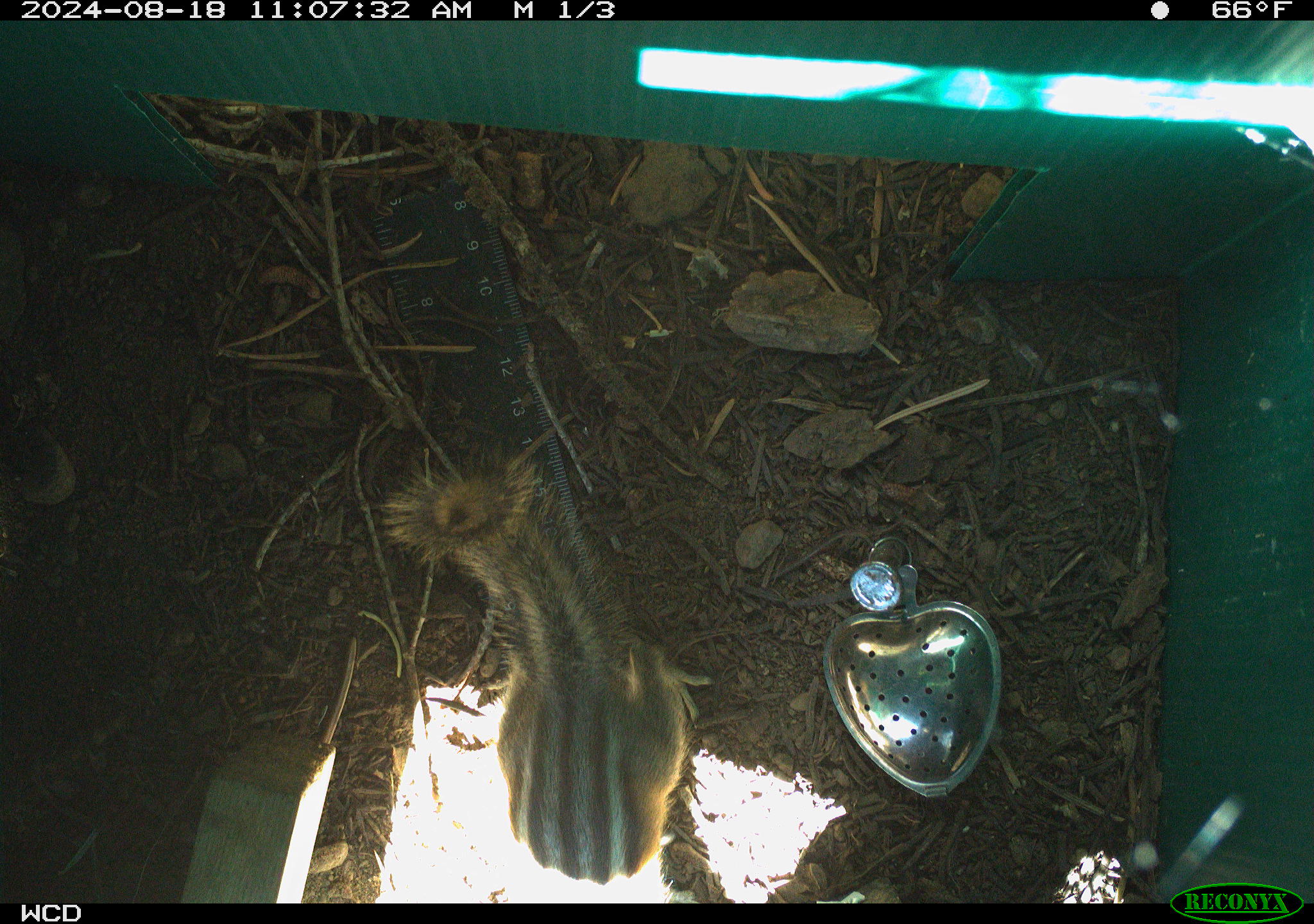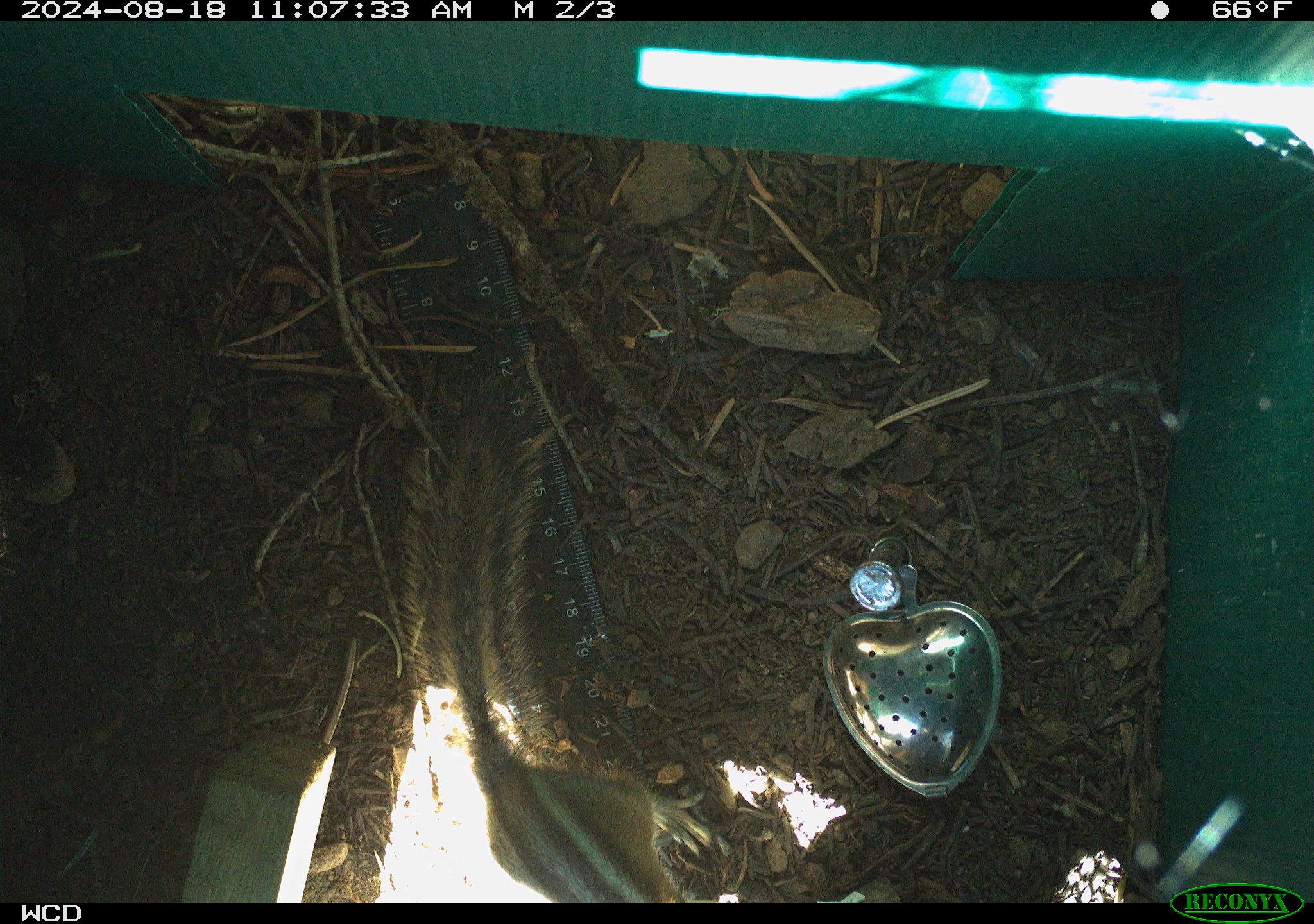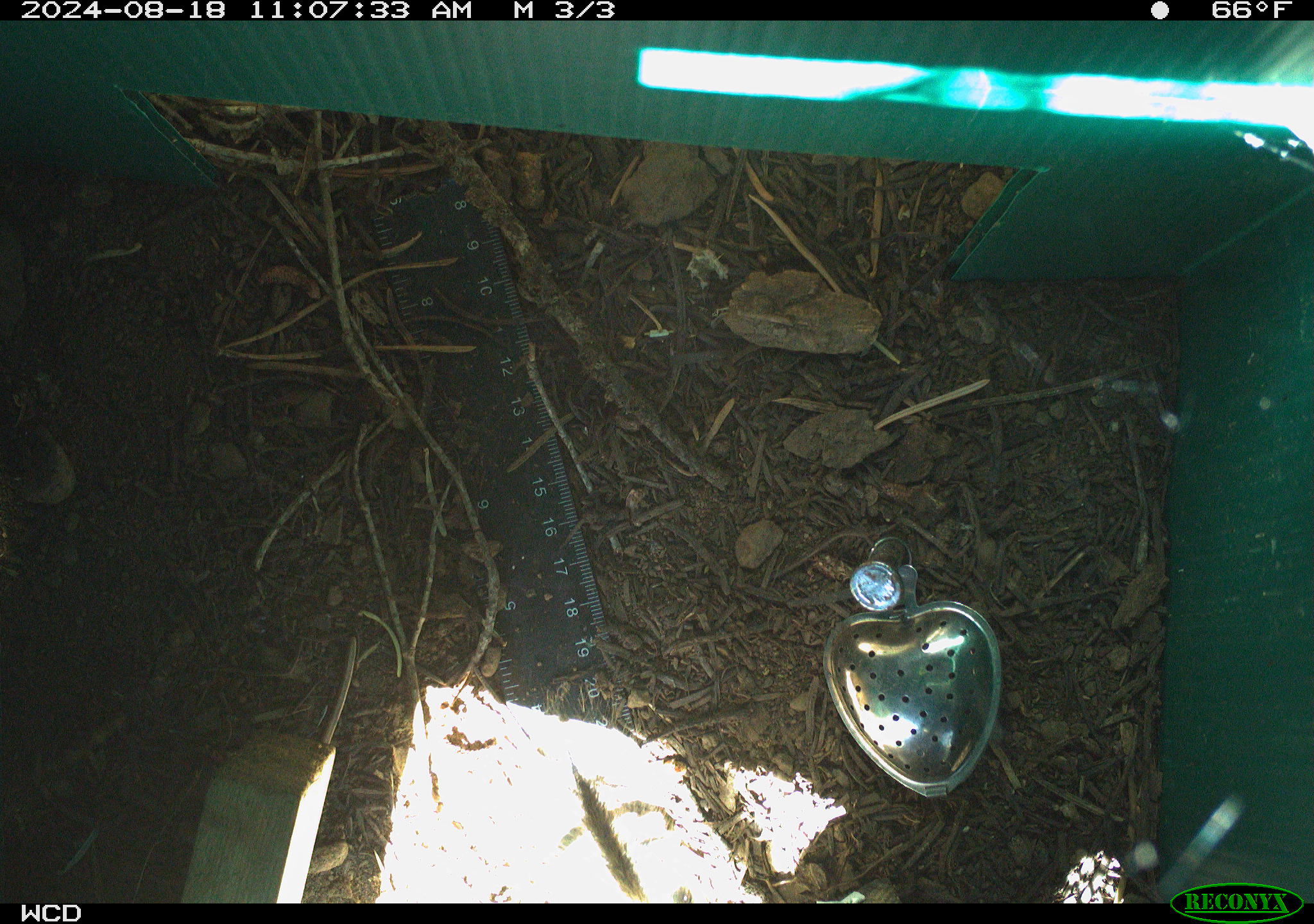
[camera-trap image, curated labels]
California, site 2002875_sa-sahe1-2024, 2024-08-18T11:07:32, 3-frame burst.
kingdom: Animalia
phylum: Chordata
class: Mammalia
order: Rodentia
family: Sciuridae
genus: Neotamias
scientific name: Neotamias quadrimaculatus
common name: long-eared chipmunk